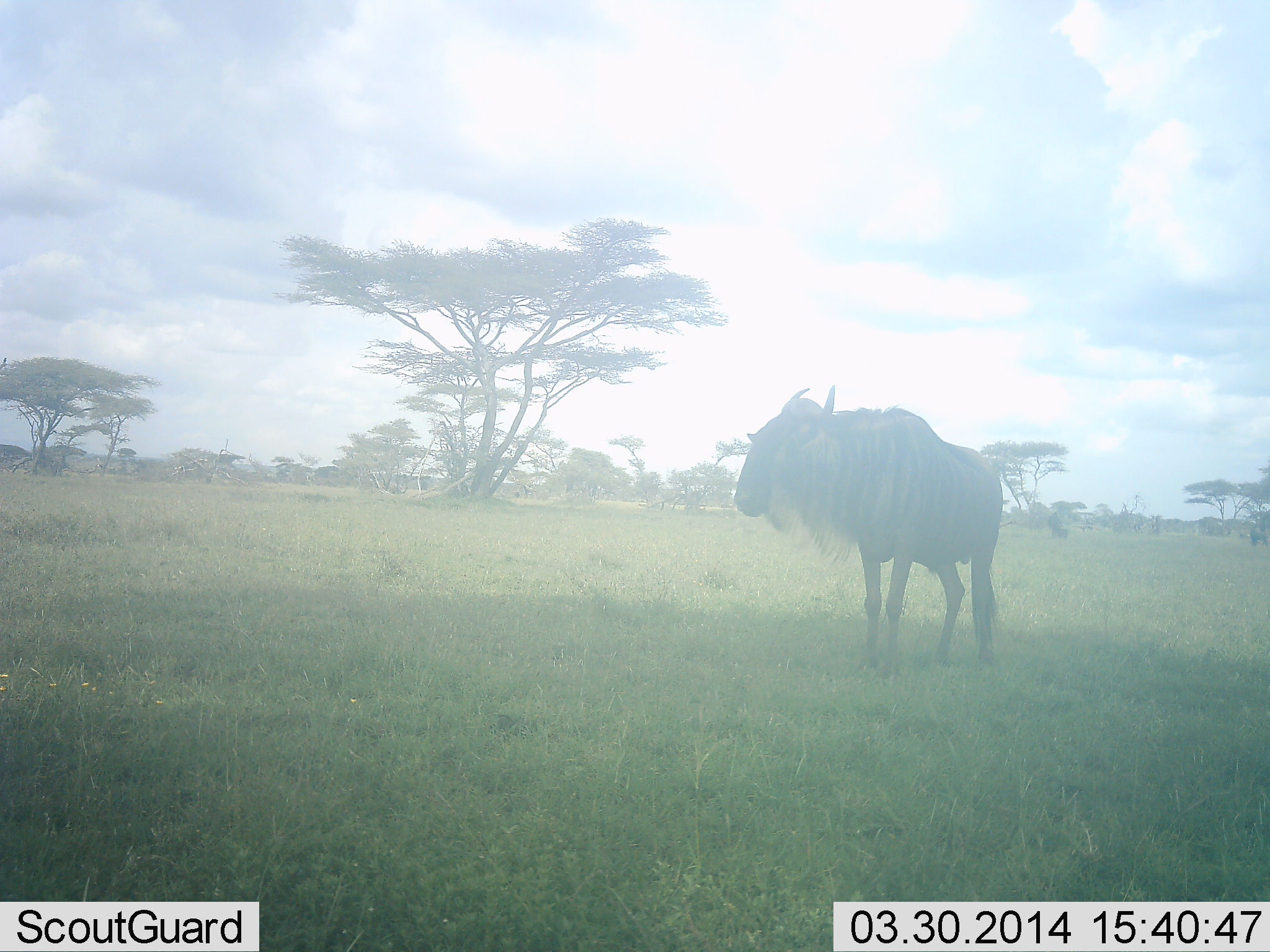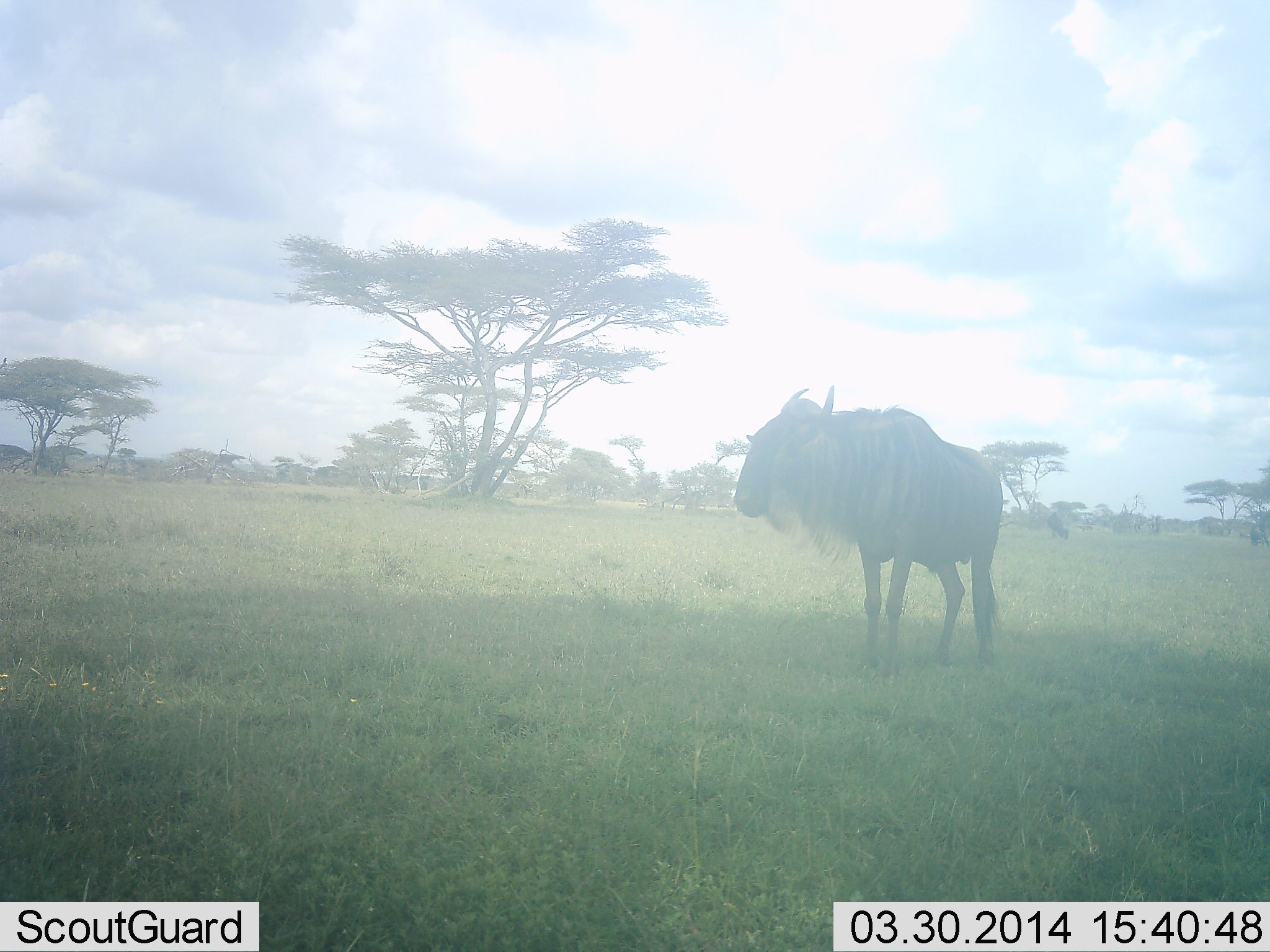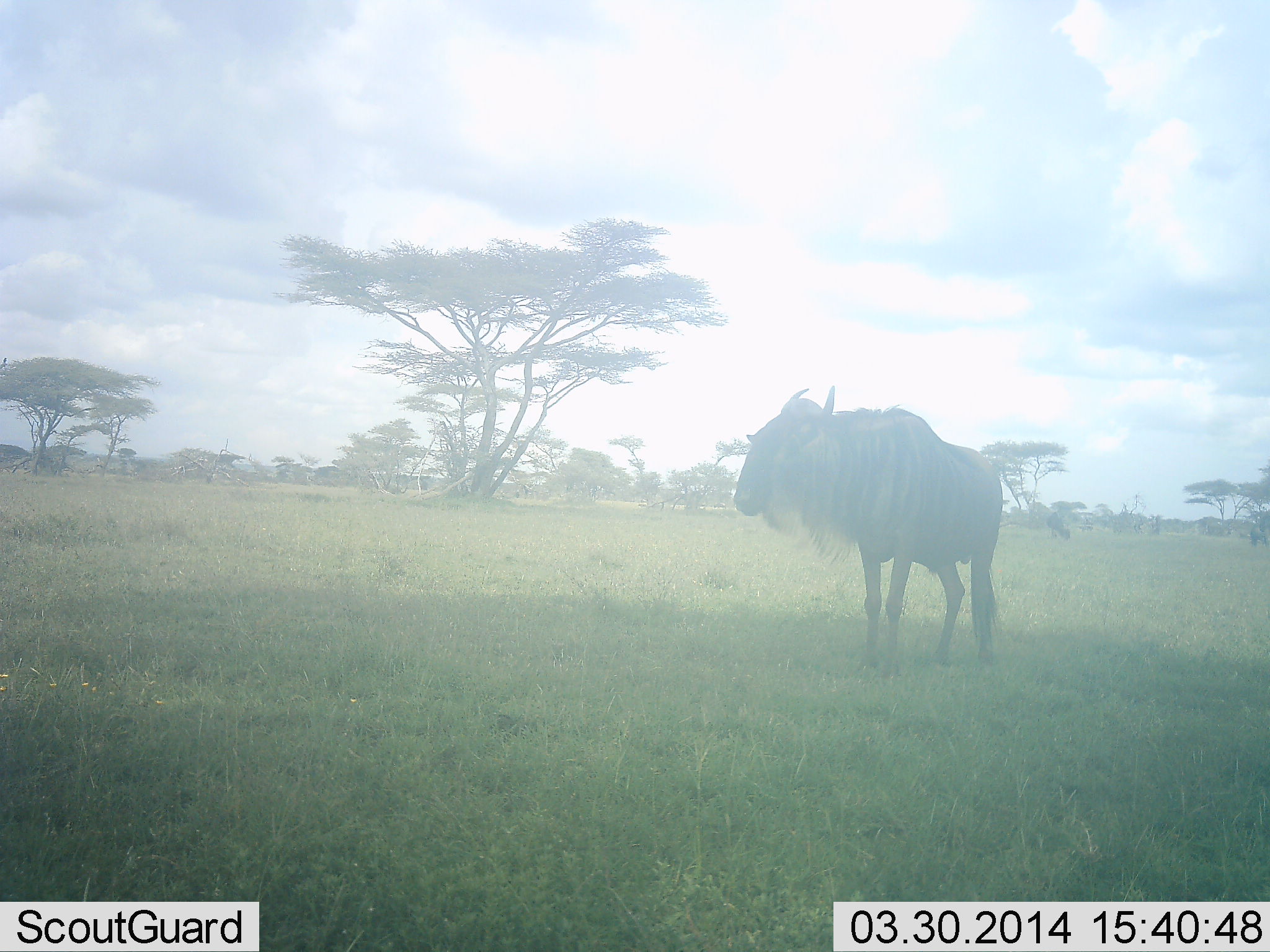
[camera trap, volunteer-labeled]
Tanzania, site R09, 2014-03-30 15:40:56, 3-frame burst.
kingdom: Animalia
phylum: Chordata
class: Mammalia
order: Artiodactyla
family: Bovidae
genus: Connochaetes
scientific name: Connochaetes taurinus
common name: blue wildebeest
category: wildebeest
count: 1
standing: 100%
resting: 0%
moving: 0%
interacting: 0%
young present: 0%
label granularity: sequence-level